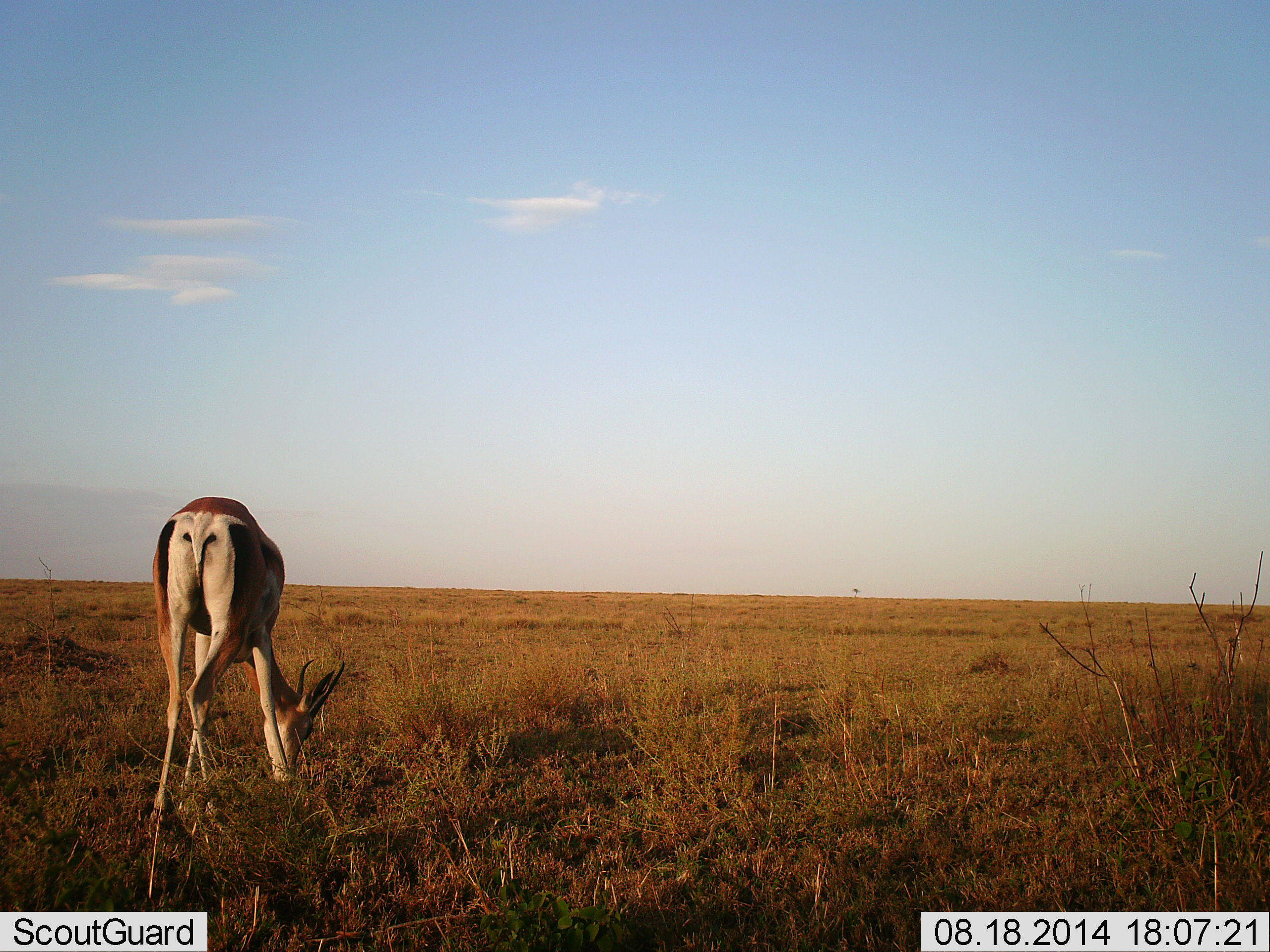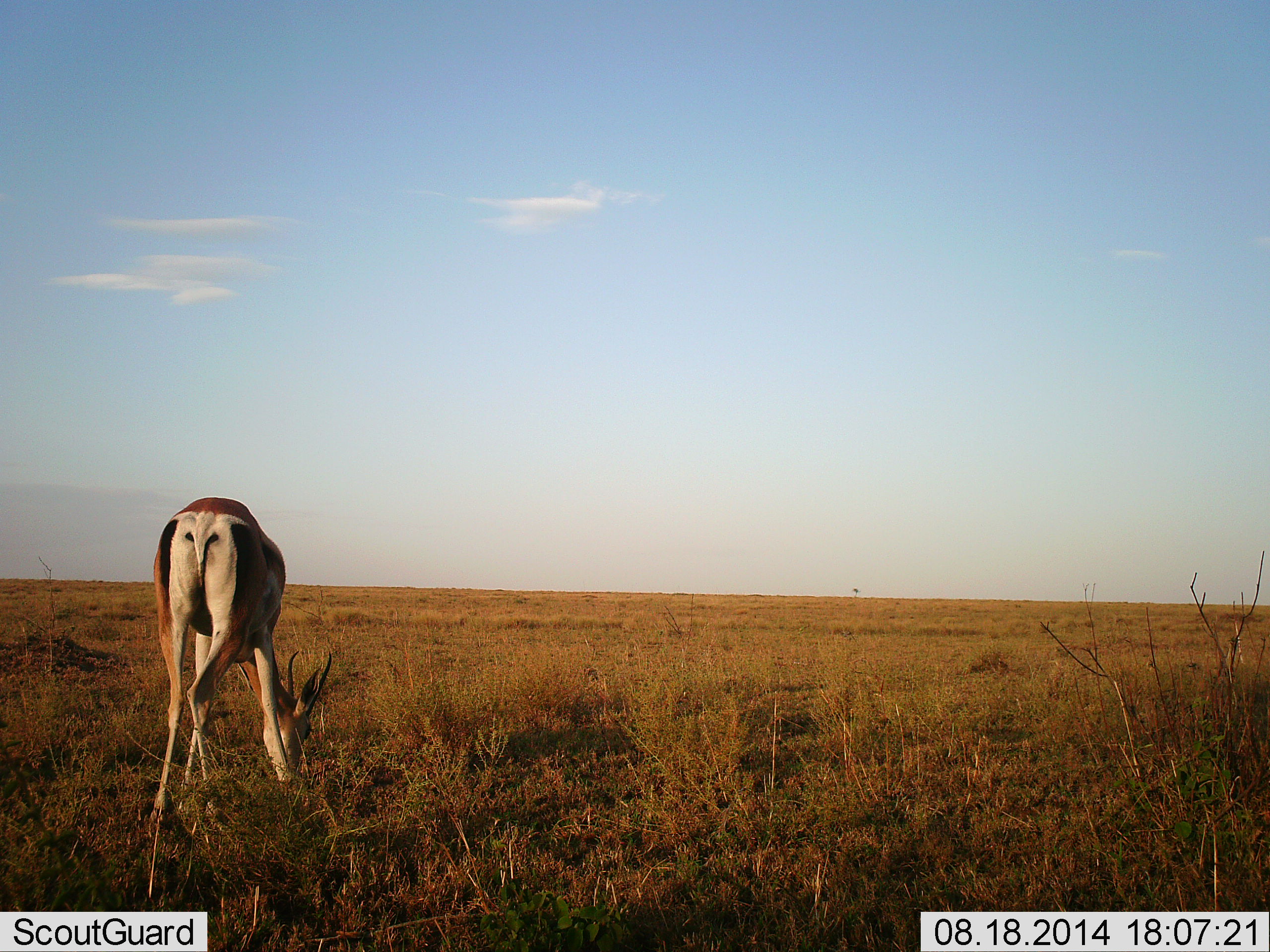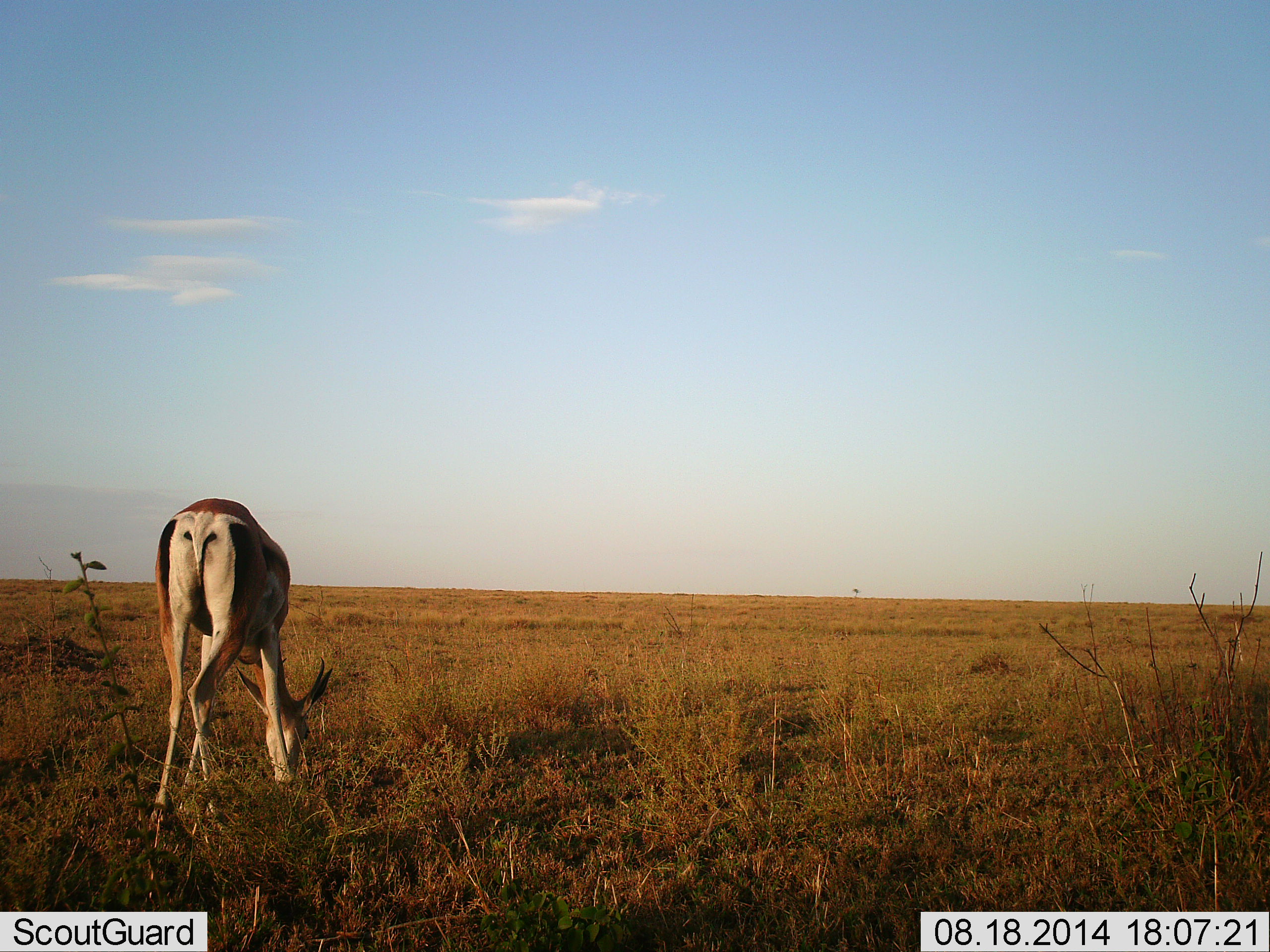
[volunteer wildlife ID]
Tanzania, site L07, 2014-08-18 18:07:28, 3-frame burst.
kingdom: Animalia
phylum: Chordata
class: Mammalia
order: Artiodactyla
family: Bovidae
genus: Nanger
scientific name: Nanger granti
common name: grant's gazelle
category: gazellegrants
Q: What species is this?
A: Gazellegrants (grant's gazelle) (Nanger granti).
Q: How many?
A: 1.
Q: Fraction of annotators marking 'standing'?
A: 20%.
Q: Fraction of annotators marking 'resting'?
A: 0%.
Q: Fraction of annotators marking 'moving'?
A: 0%.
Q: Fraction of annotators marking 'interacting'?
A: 0%.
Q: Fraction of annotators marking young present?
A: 0%.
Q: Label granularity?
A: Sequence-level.